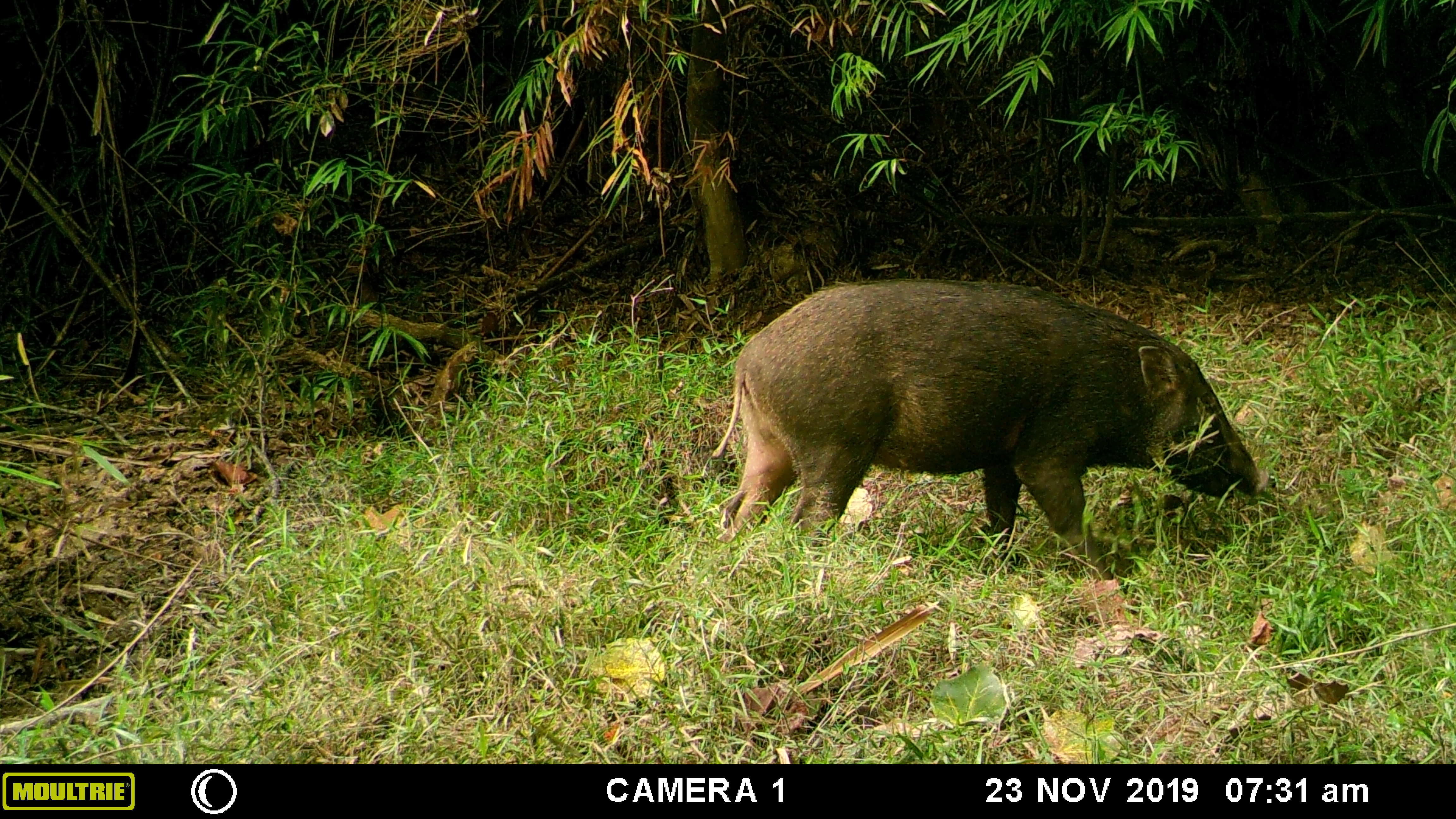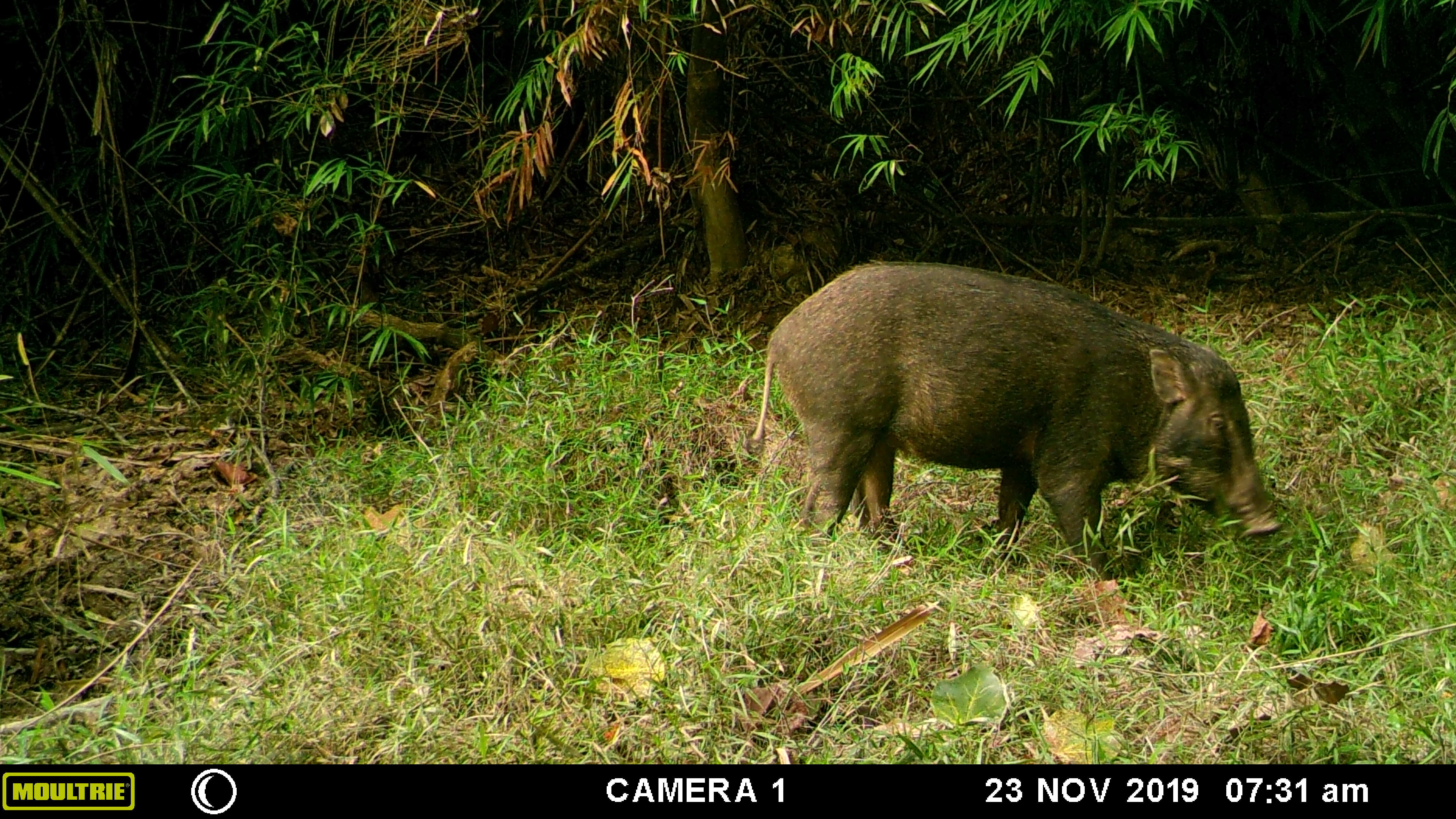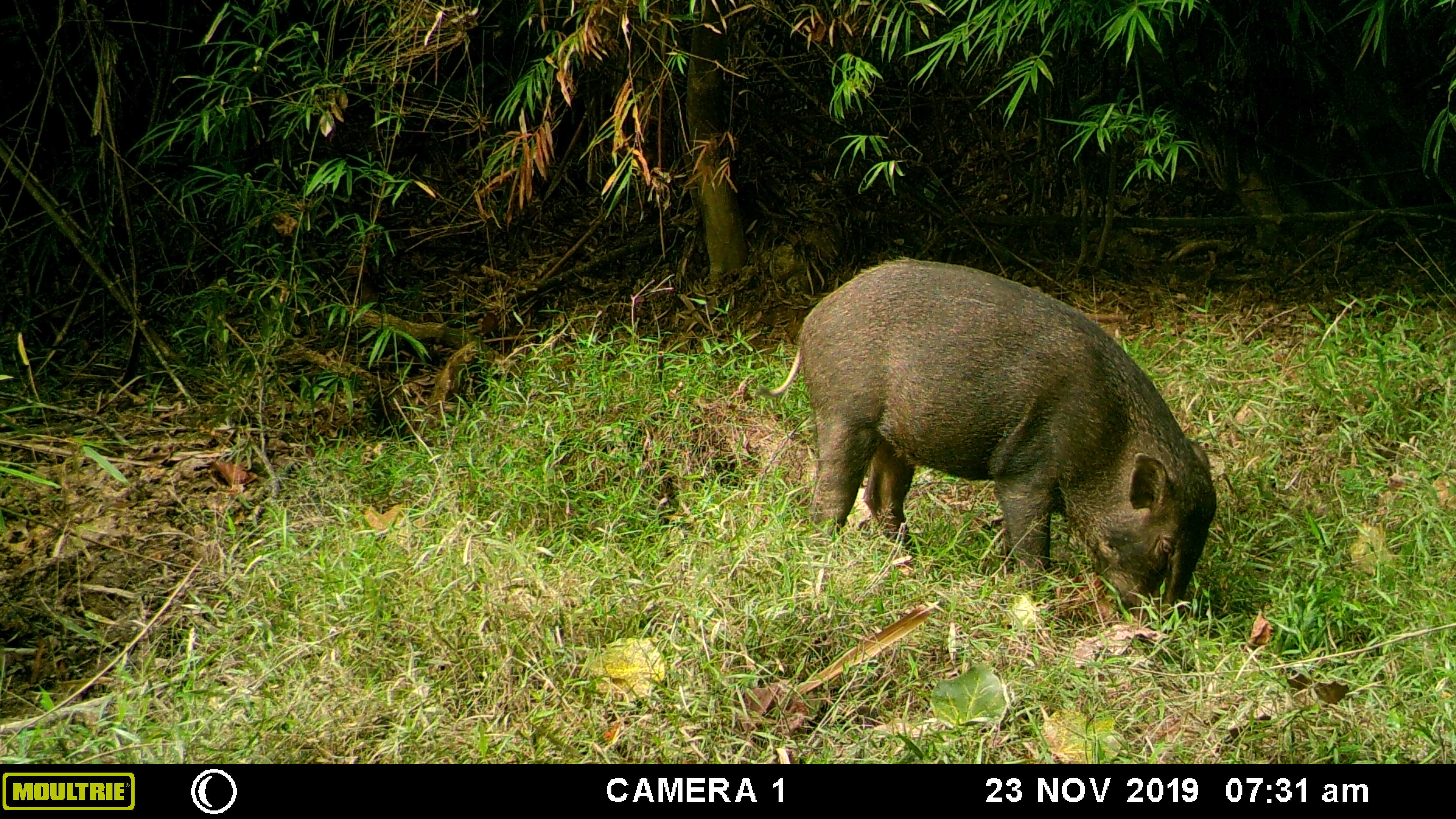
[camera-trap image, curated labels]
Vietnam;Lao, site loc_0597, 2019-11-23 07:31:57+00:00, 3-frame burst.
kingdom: Animalia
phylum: Chordata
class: Mammalia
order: Artiodactyla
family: Suidae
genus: Sus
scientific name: Sus scrofa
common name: eurasian wild pig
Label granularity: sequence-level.